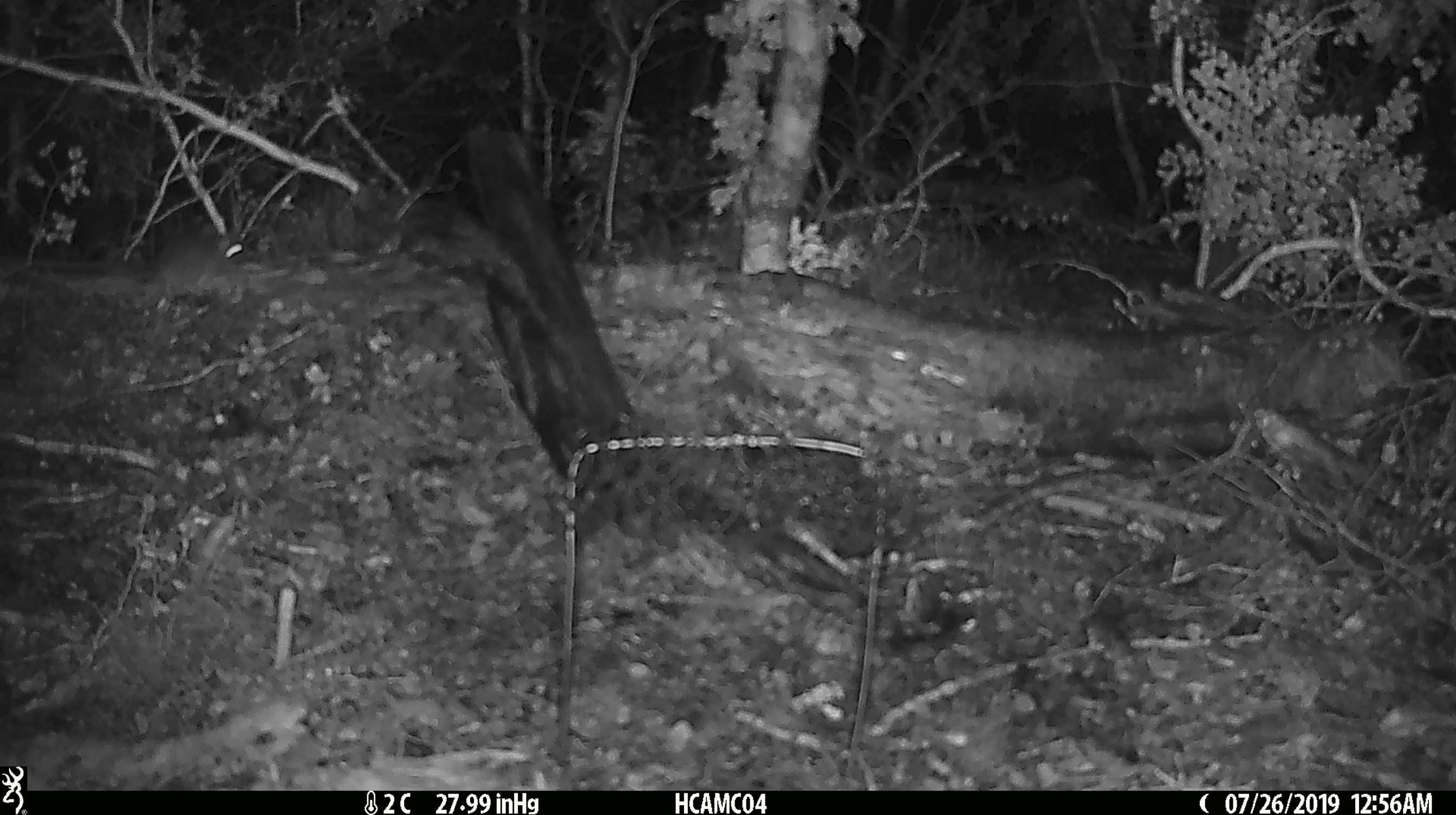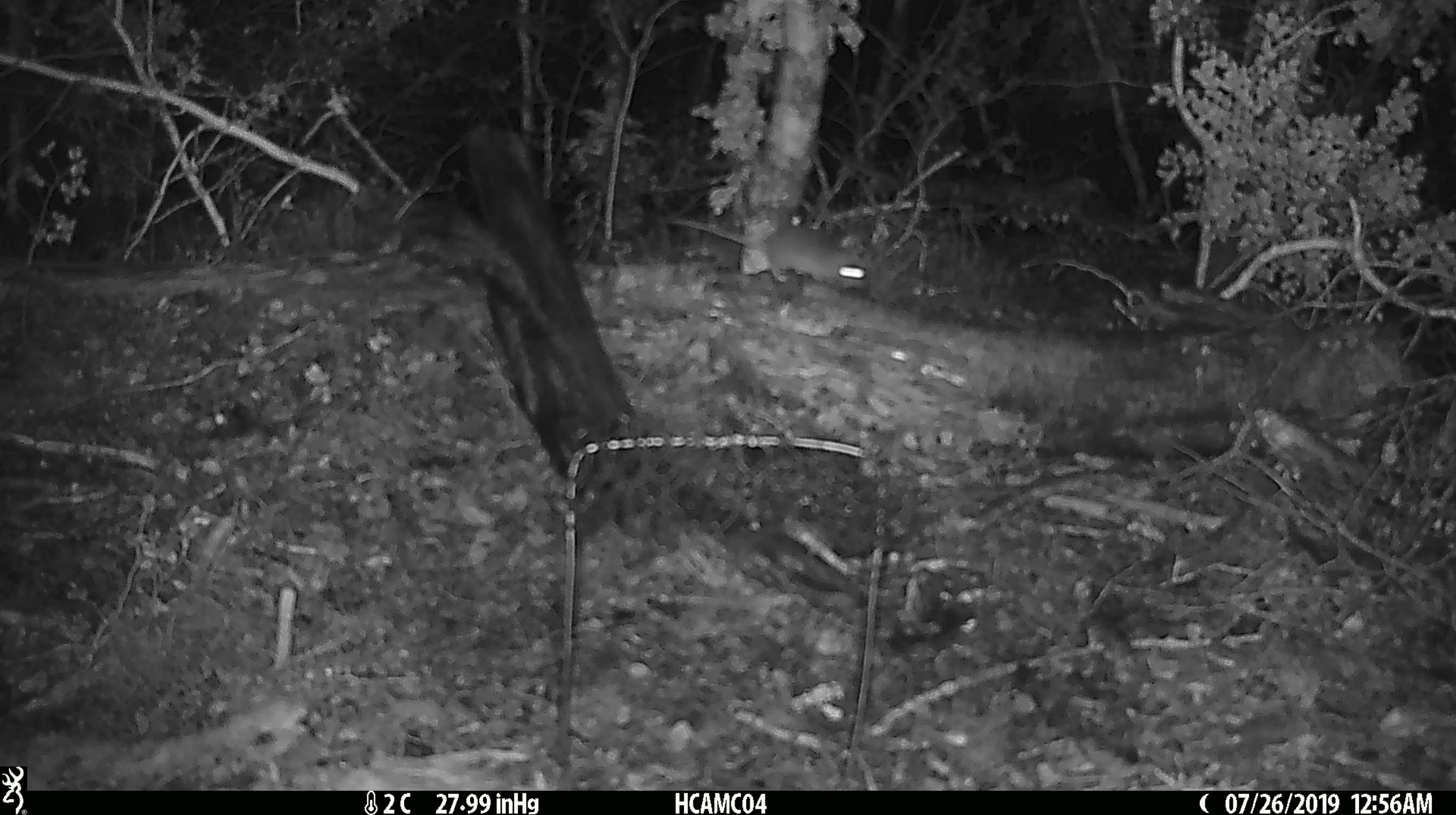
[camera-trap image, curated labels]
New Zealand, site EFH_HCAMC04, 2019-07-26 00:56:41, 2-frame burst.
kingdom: Animalia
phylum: Chordata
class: Mammalia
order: Rodentia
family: Muridae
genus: Mus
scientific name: Mus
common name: mouse